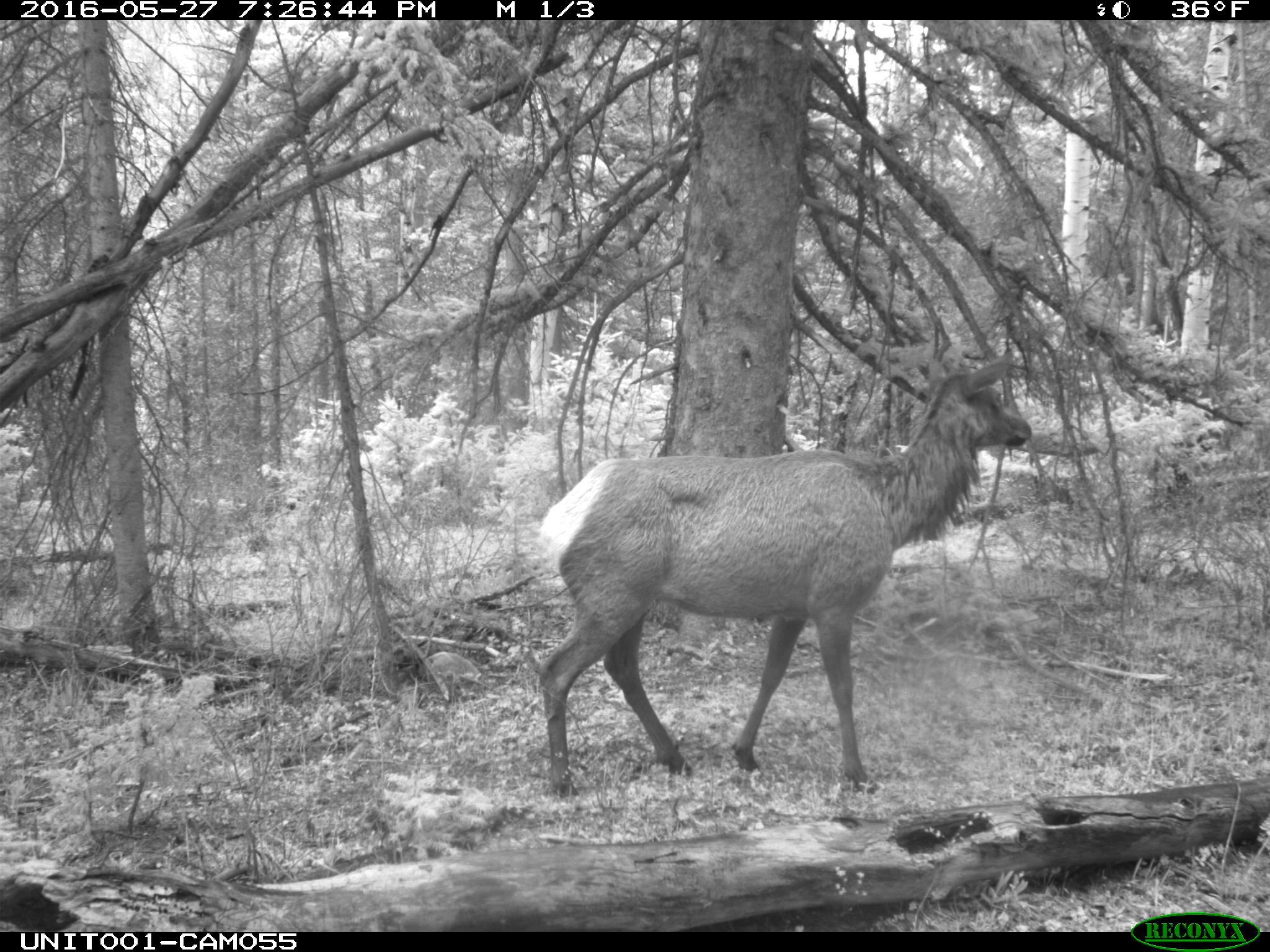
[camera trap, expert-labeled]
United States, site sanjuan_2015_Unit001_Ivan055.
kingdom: Animalia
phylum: Chordata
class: Mammalia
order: Artiodactyla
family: Cervidae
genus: Cervus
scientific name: Cervus elaphus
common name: red deer